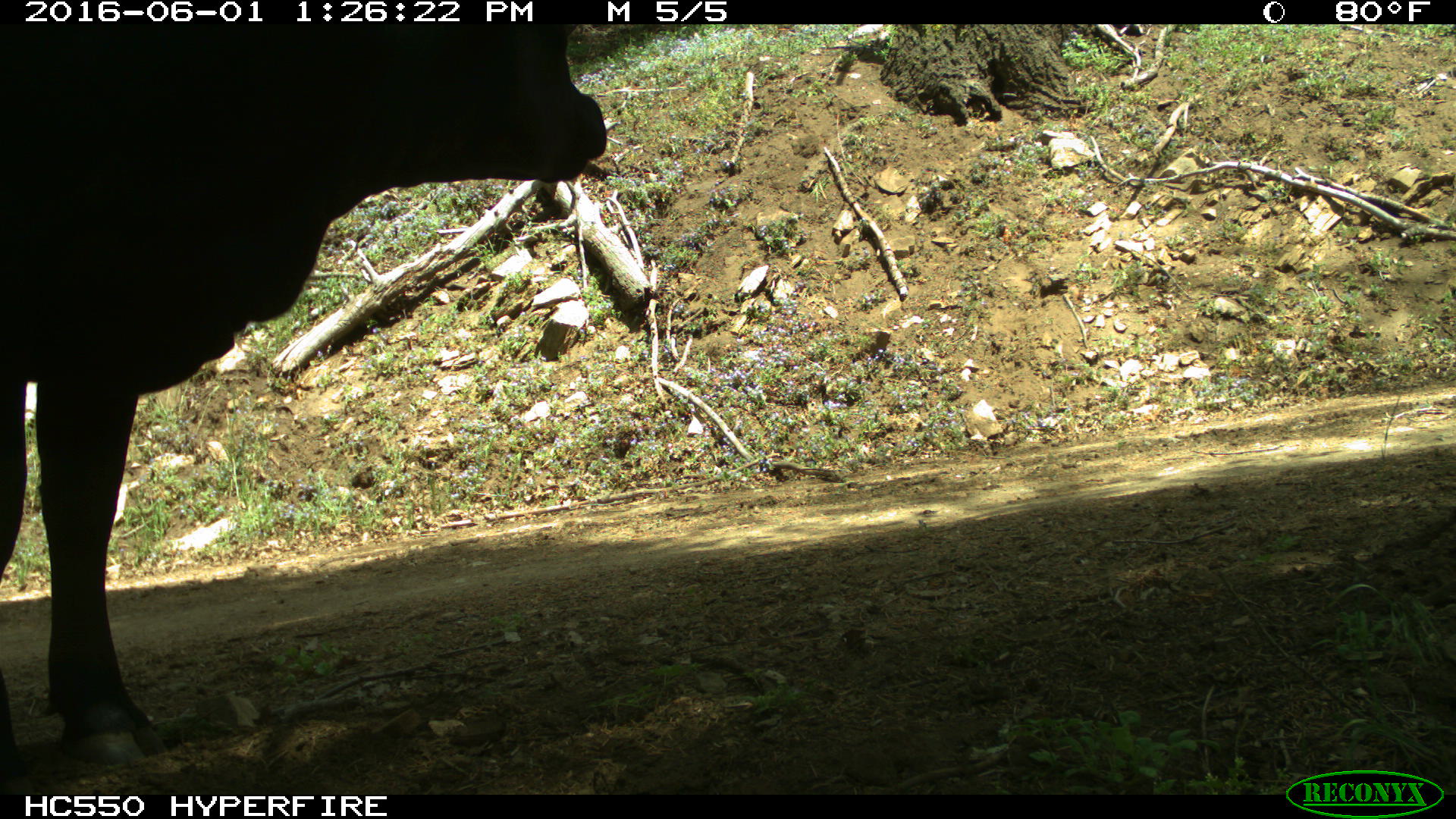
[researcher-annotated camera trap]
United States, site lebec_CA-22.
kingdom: Animalia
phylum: Chordata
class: Mammalia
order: Artiodactyla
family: Bovidae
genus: Bos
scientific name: Bos taurus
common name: domestic cow